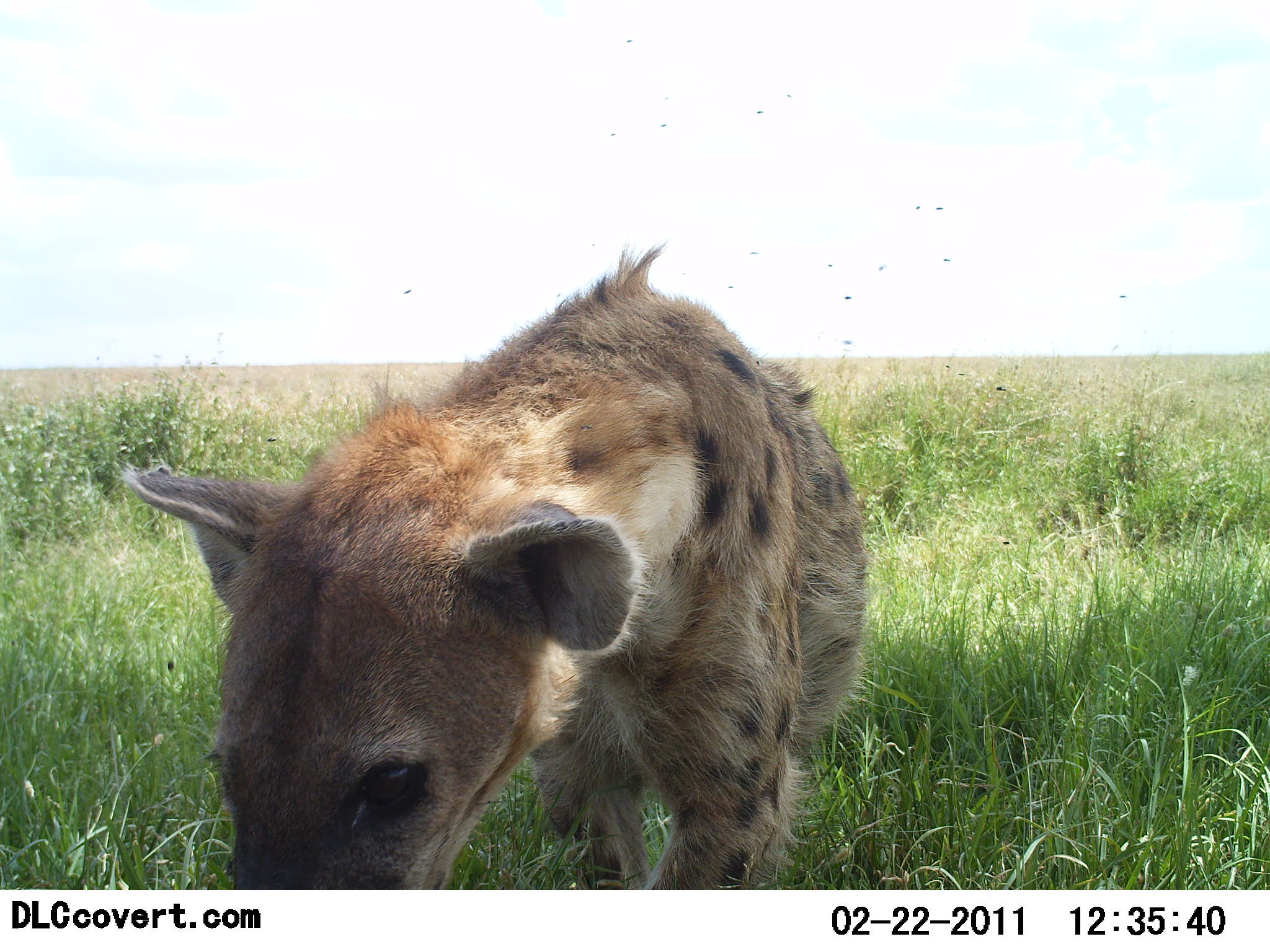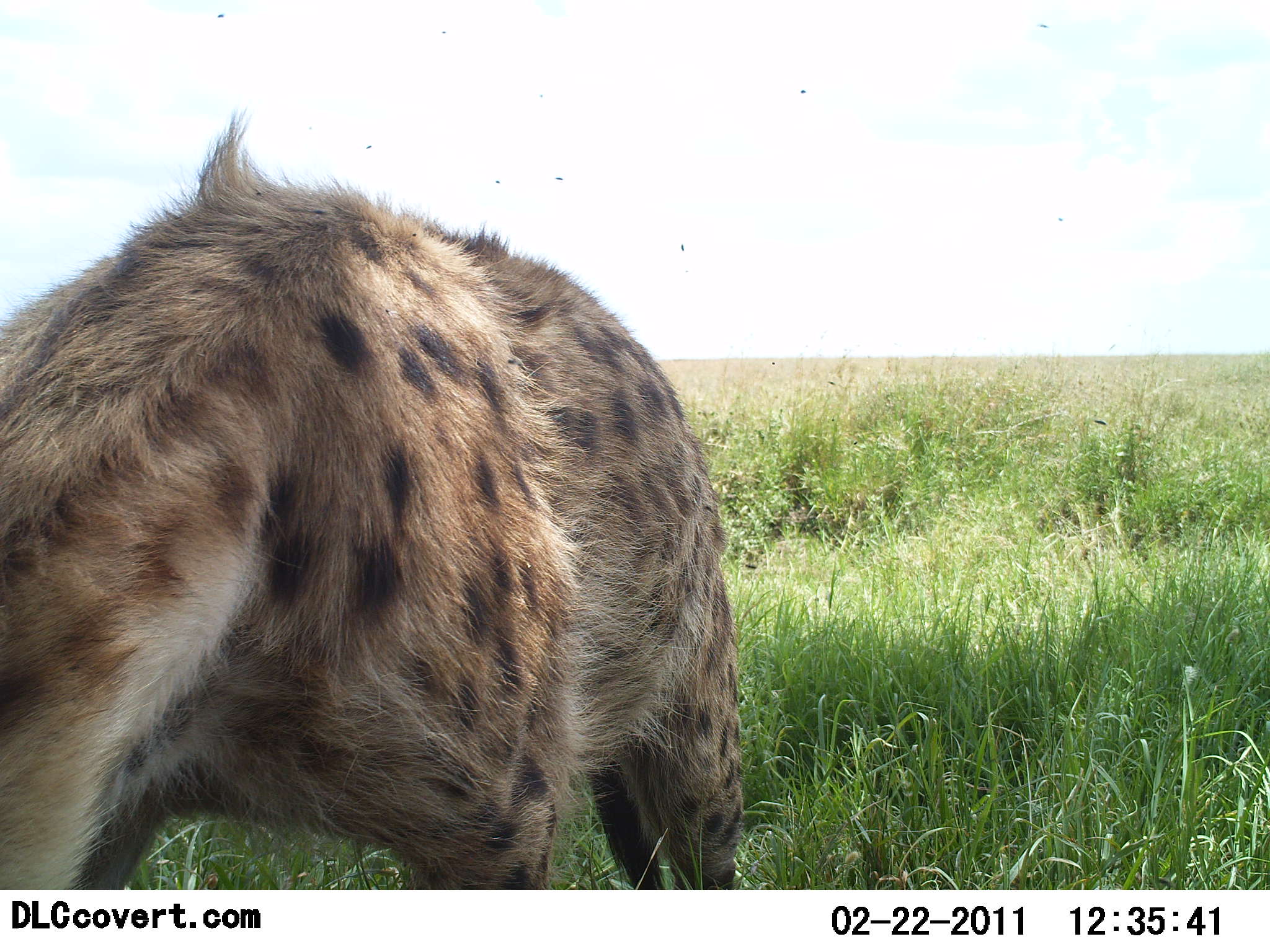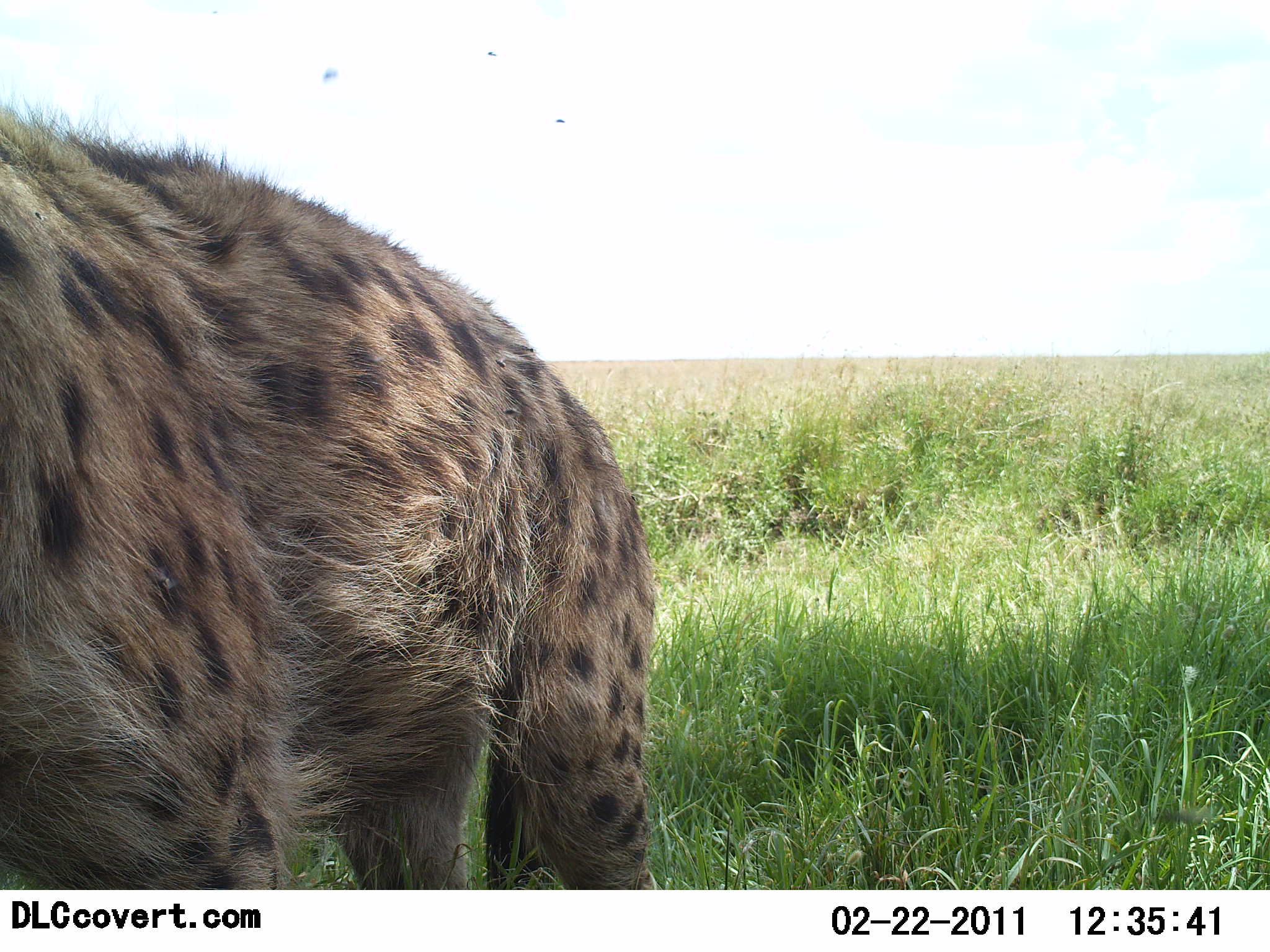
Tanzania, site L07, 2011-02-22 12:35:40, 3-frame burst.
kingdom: Animalia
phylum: Chordata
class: Mammalia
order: Carnivora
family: Hyaenidae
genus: Crocuta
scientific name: Crocuta crocuta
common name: spotted hyena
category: hyenaspotted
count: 1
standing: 0%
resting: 9%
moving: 91%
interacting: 0%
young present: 0%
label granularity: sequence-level